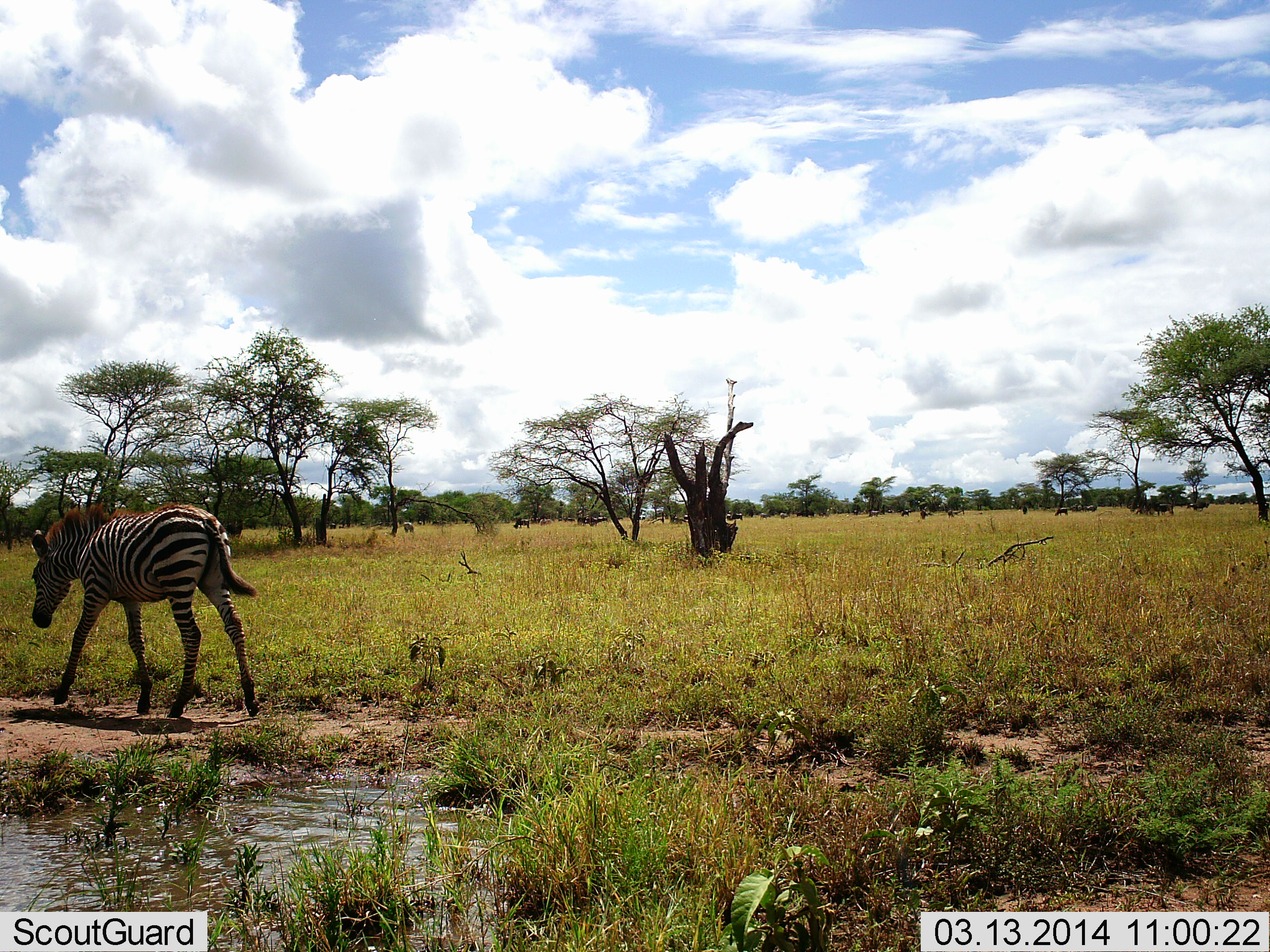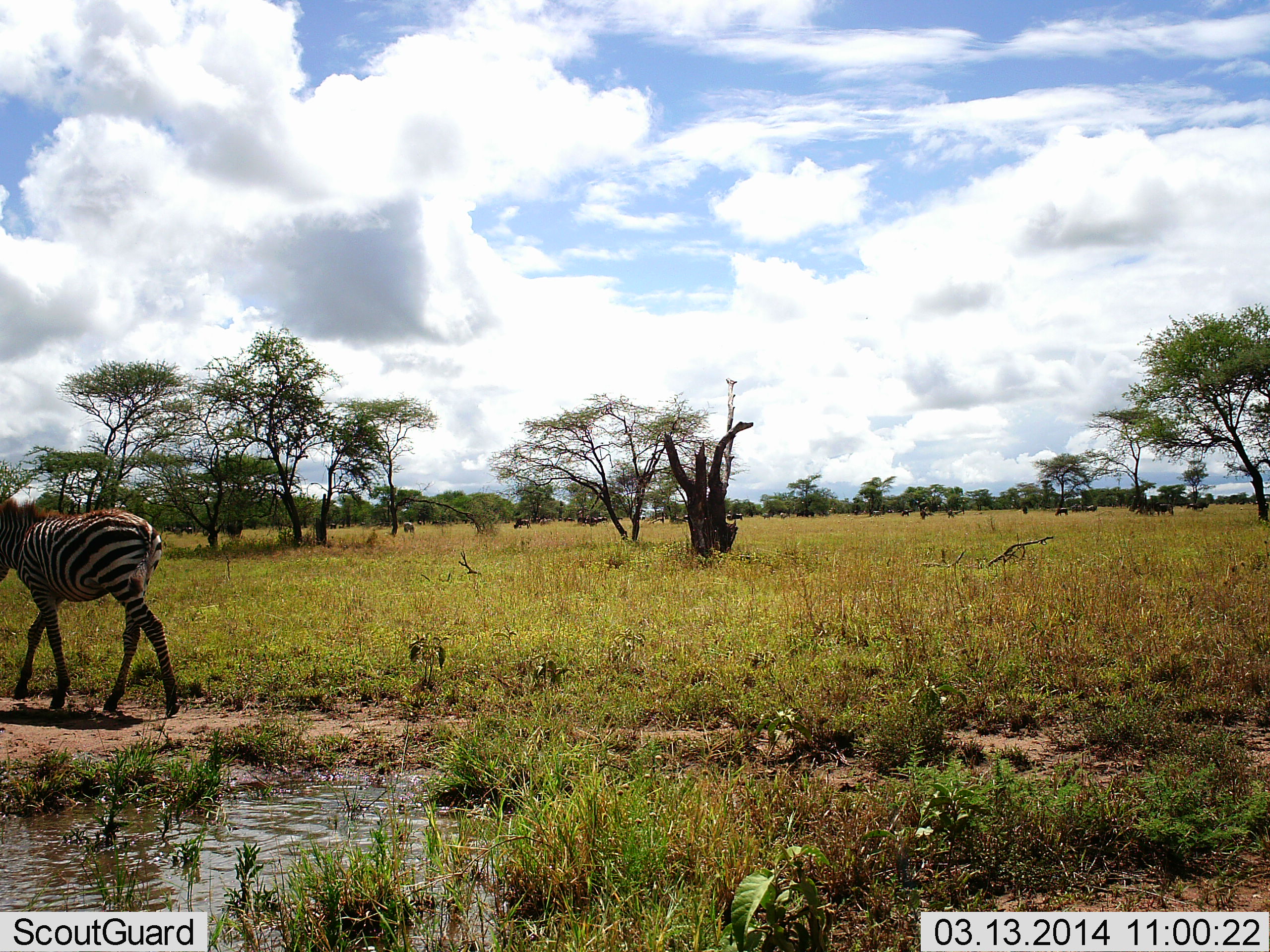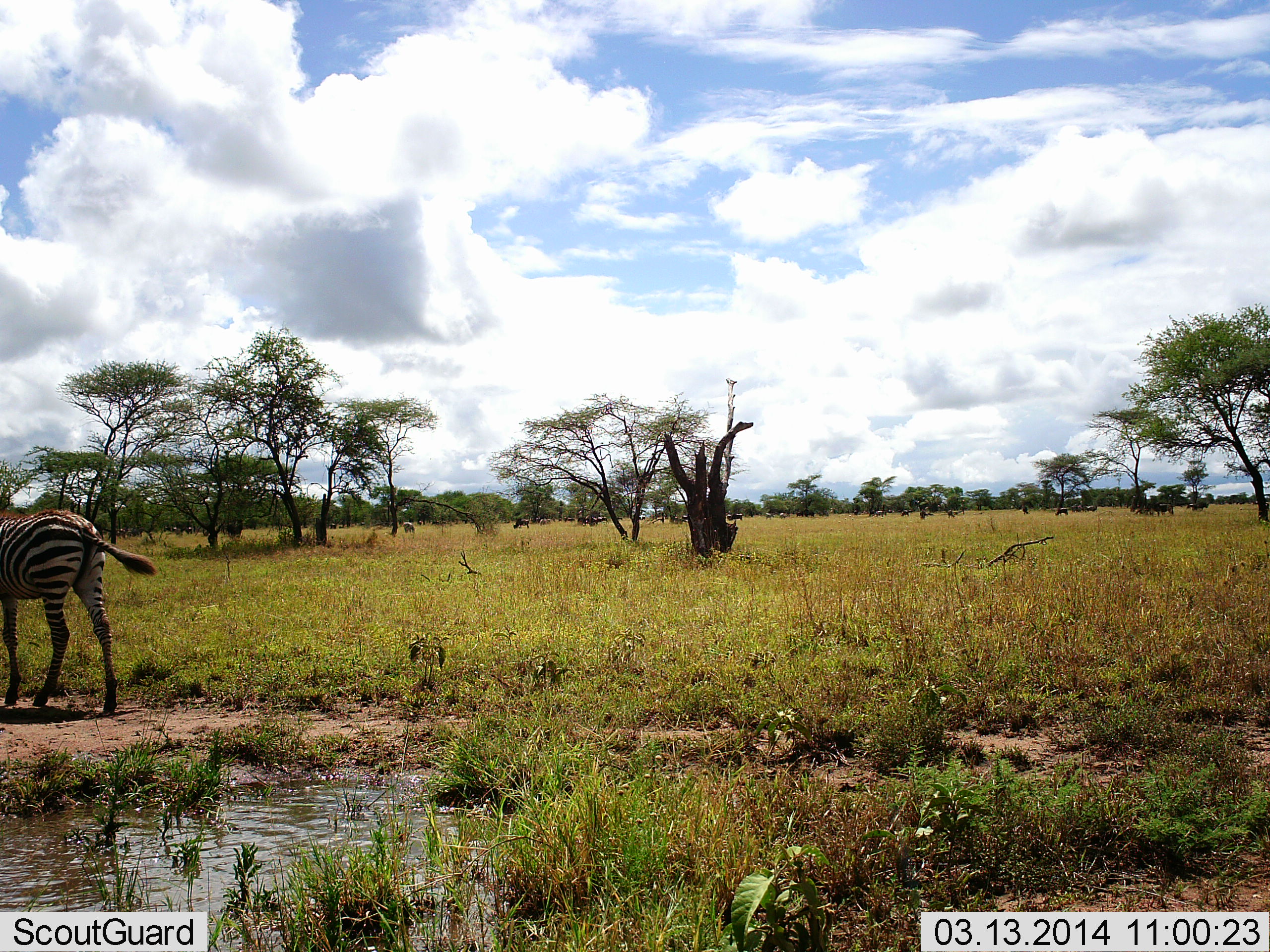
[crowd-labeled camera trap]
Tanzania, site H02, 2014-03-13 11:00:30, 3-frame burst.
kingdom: Animalia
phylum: Chordata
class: Mammalia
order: Perissodactyla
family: Equidae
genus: Equus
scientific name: Equus quagga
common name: plains zebra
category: zebra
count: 1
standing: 12%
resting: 0%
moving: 100%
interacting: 0%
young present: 25%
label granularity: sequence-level